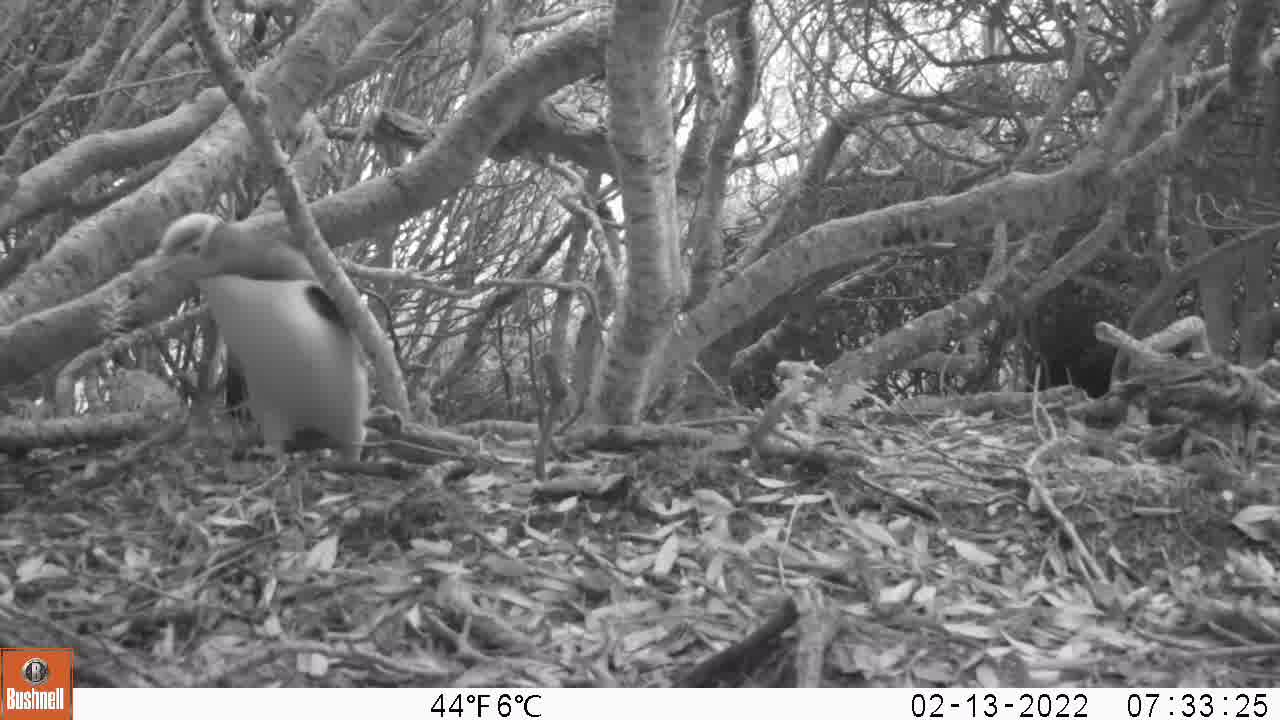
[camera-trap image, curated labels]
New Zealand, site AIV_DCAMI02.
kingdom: Animalia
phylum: Chordata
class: Aves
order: Sphenisciformes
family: Spheniscidae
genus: Megadyptes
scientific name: Megadyptes antipodes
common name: yellow-eyed penguin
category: yellow eyed penguin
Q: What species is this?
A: Yellow eyed penguin (yellow-eyed penguin) (Megadyptes antipodes).